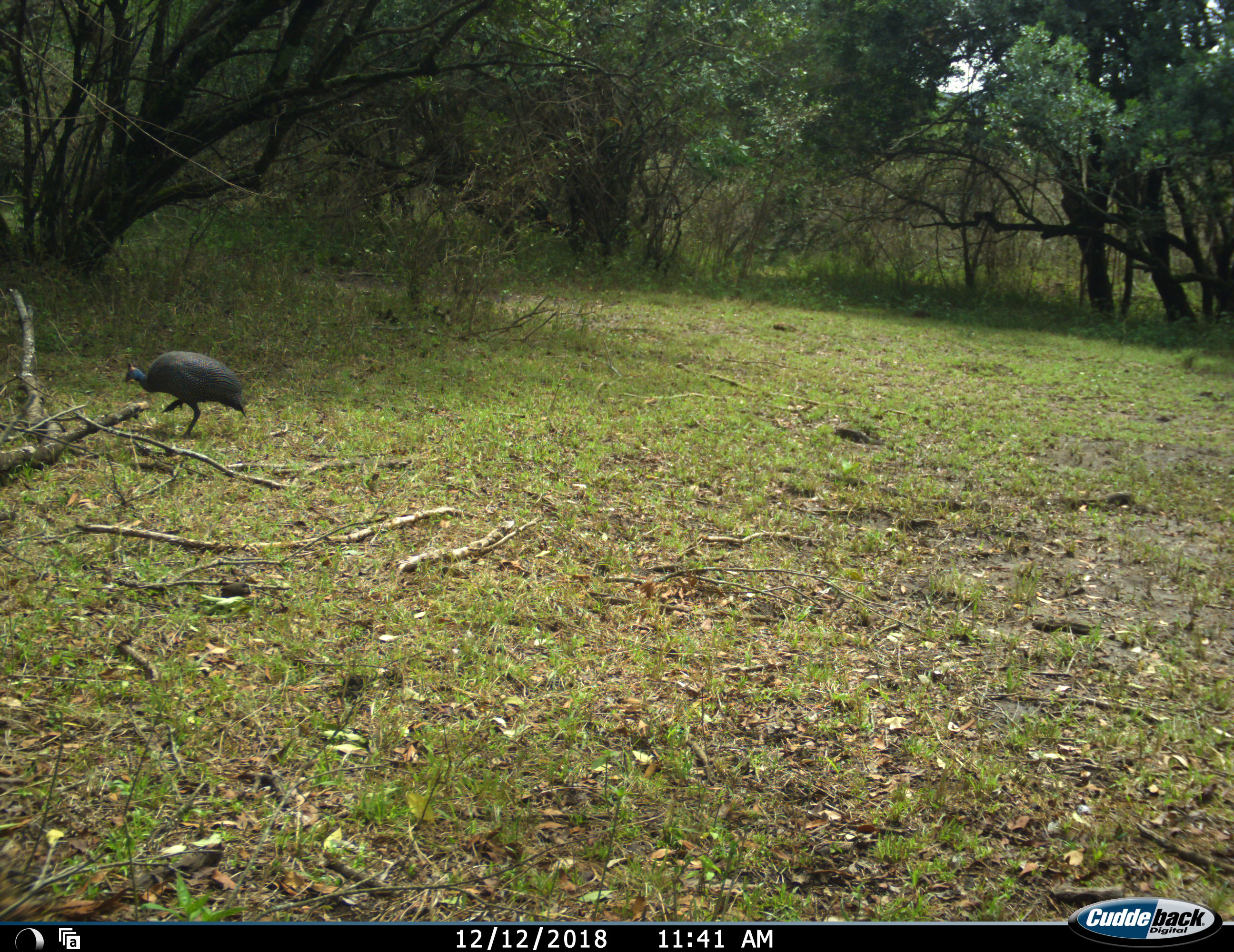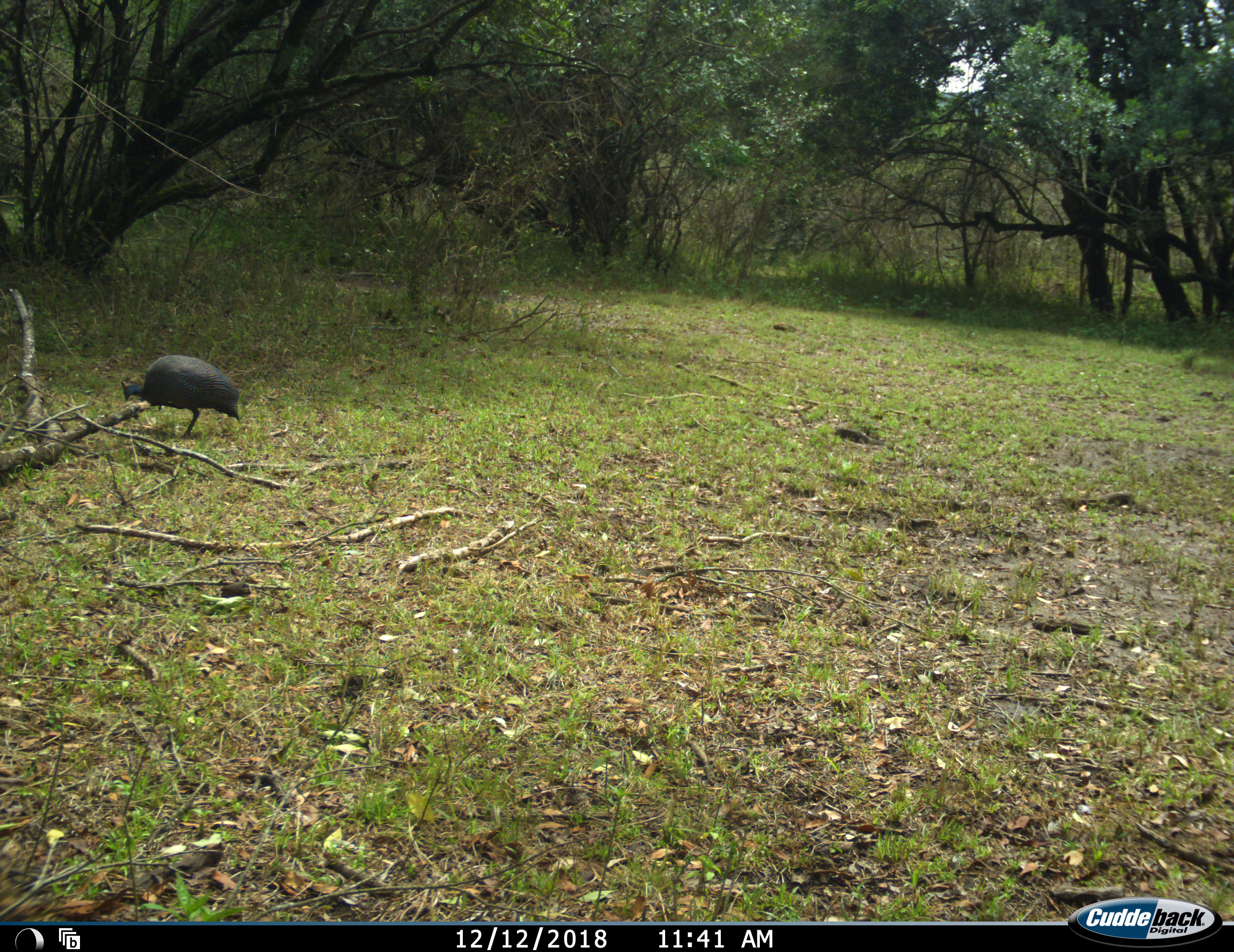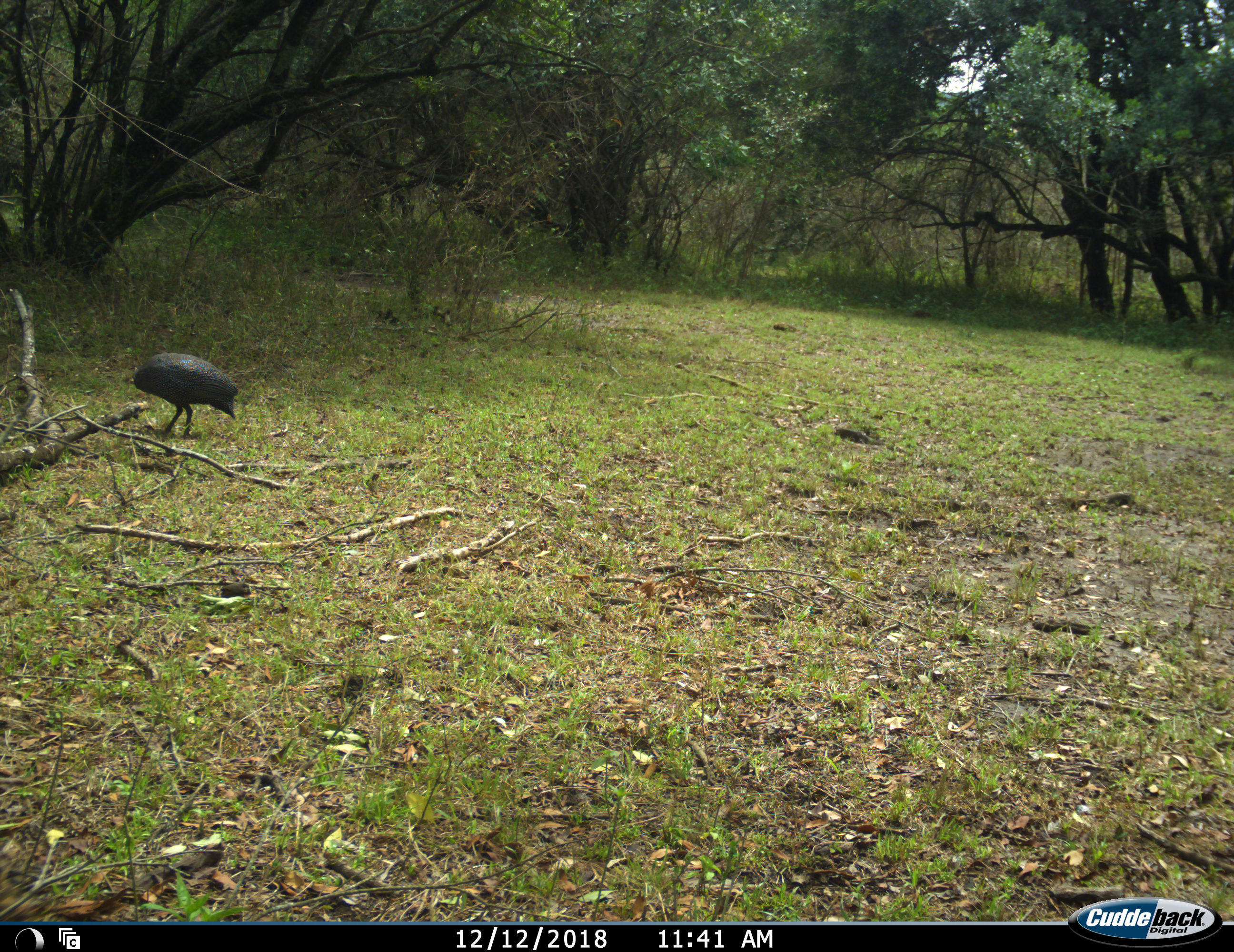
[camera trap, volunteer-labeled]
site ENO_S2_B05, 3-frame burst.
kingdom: Animalia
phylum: Chordata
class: Aves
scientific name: Aves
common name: bird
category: birdother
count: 1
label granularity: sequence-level